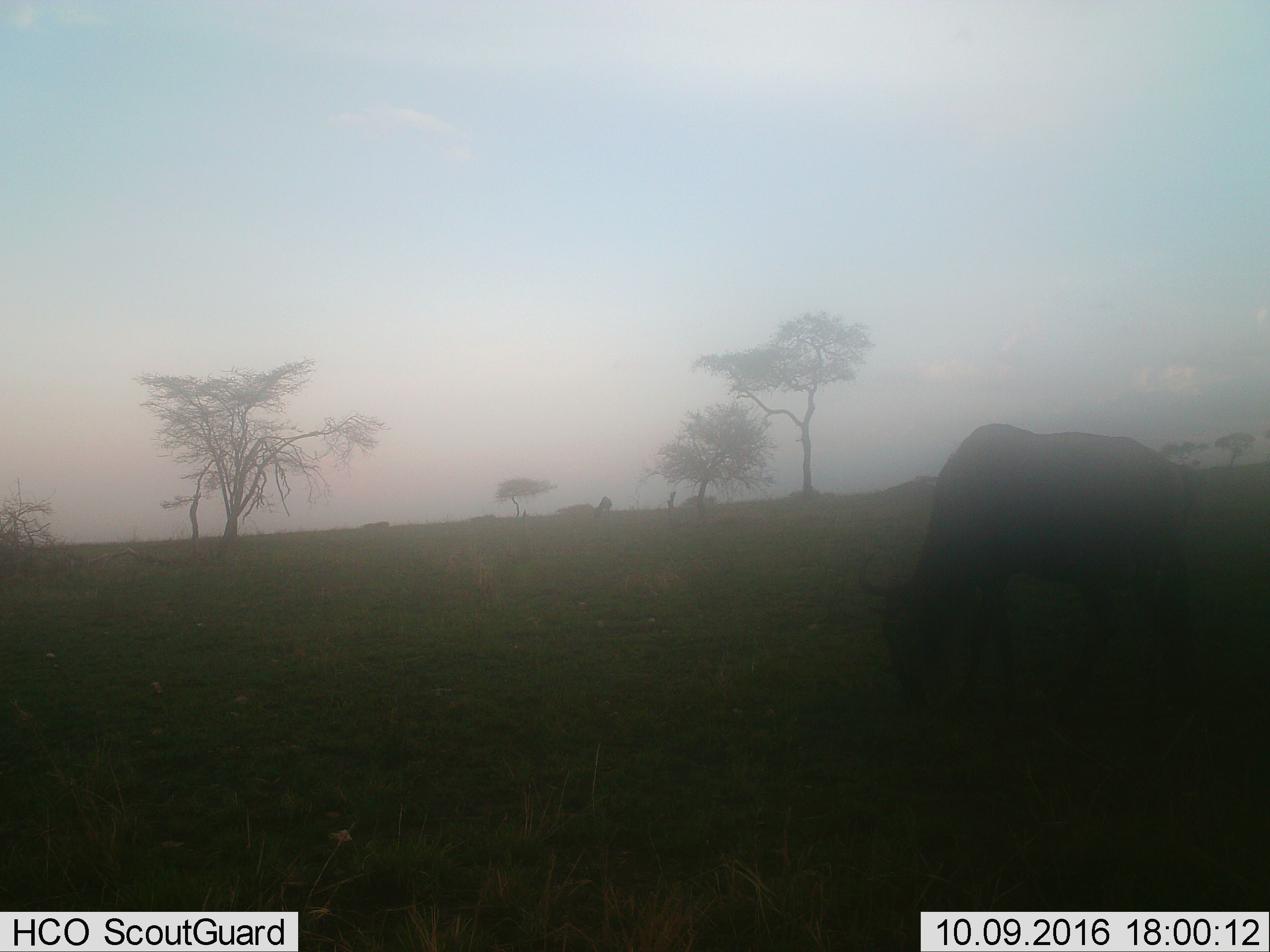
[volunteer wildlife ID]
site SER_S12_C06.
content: unidentified animal